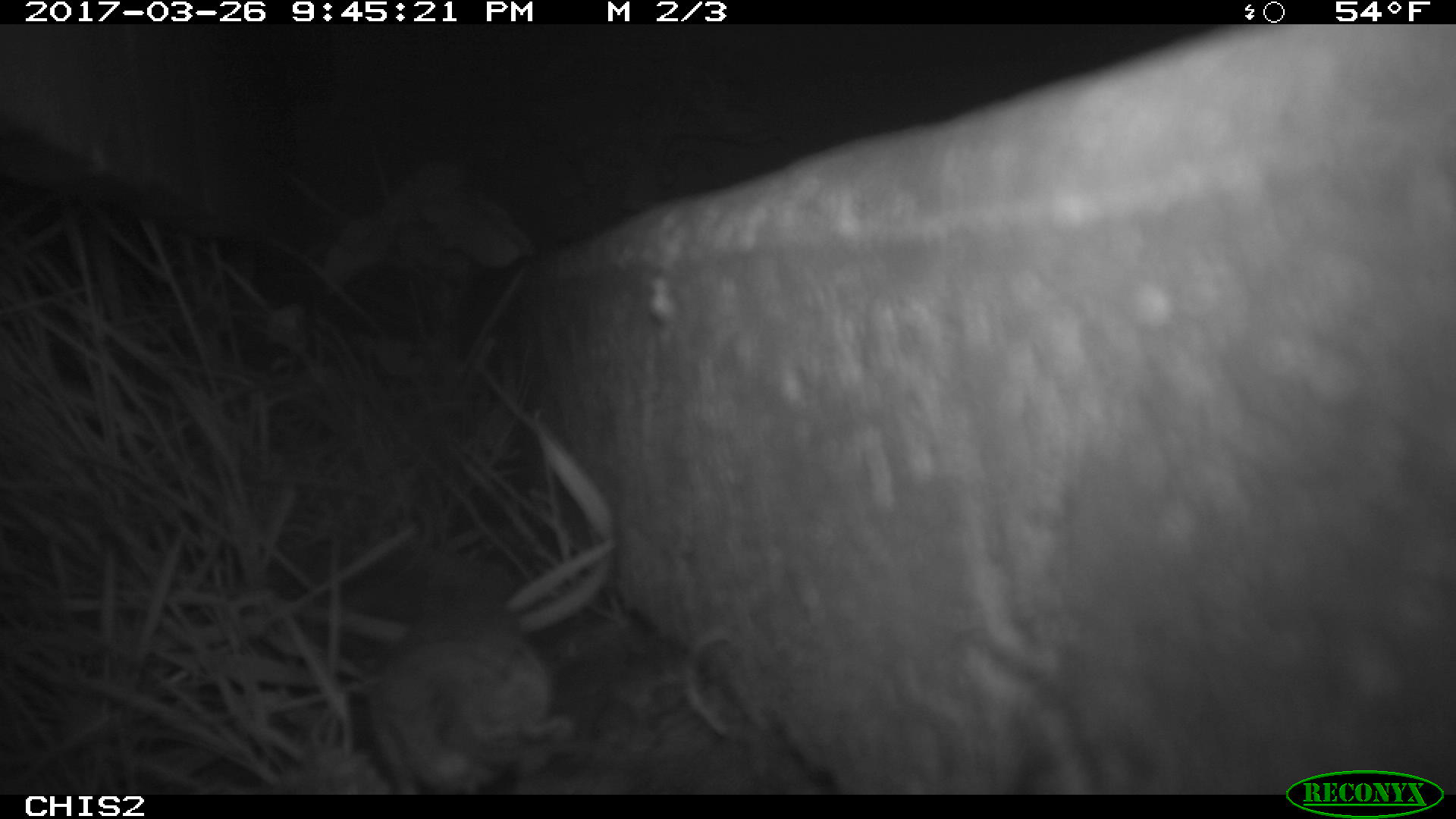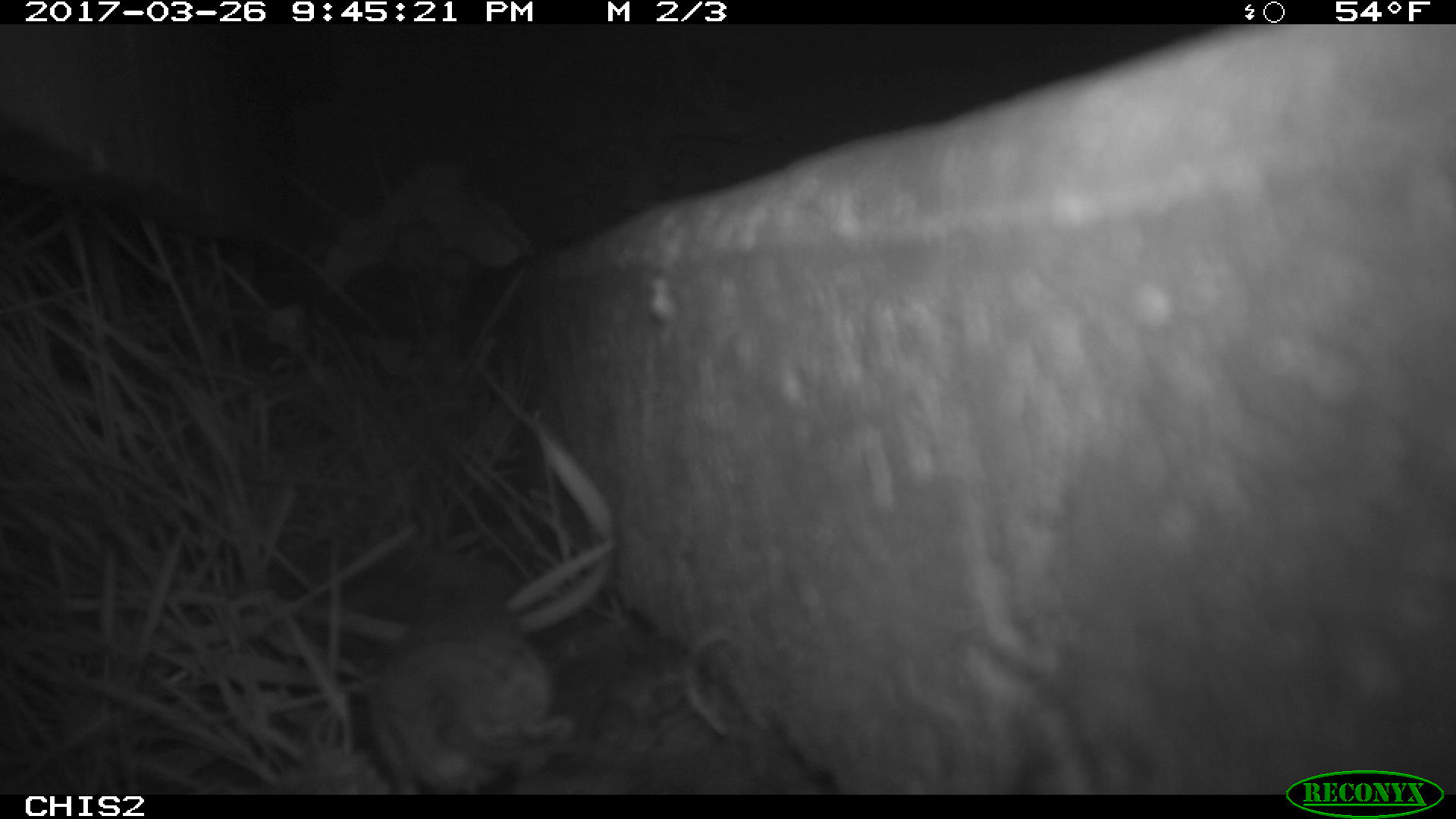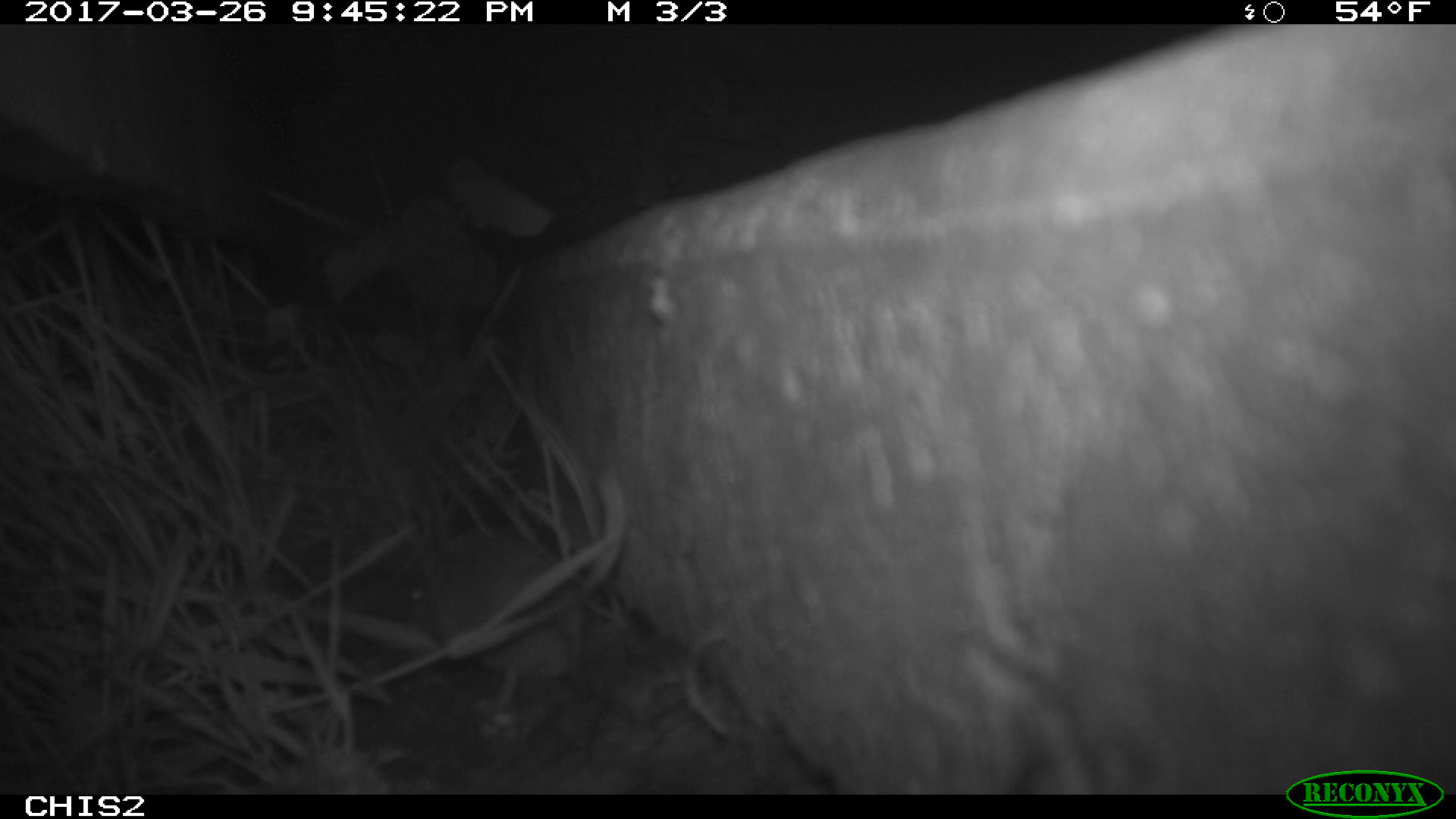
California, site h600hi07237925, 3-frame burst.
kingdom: Animalia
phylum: Chordata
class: Mammalia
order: Rodentia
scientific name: Rodentia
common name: rodent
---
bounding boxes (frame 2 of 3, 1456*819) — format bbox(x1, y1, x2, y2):
rodent: bbox(367, 617, 569, 792)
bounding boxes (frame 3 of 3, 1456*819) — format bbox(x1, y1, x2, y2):
rodent: bbox(406, 533, 591, 700)